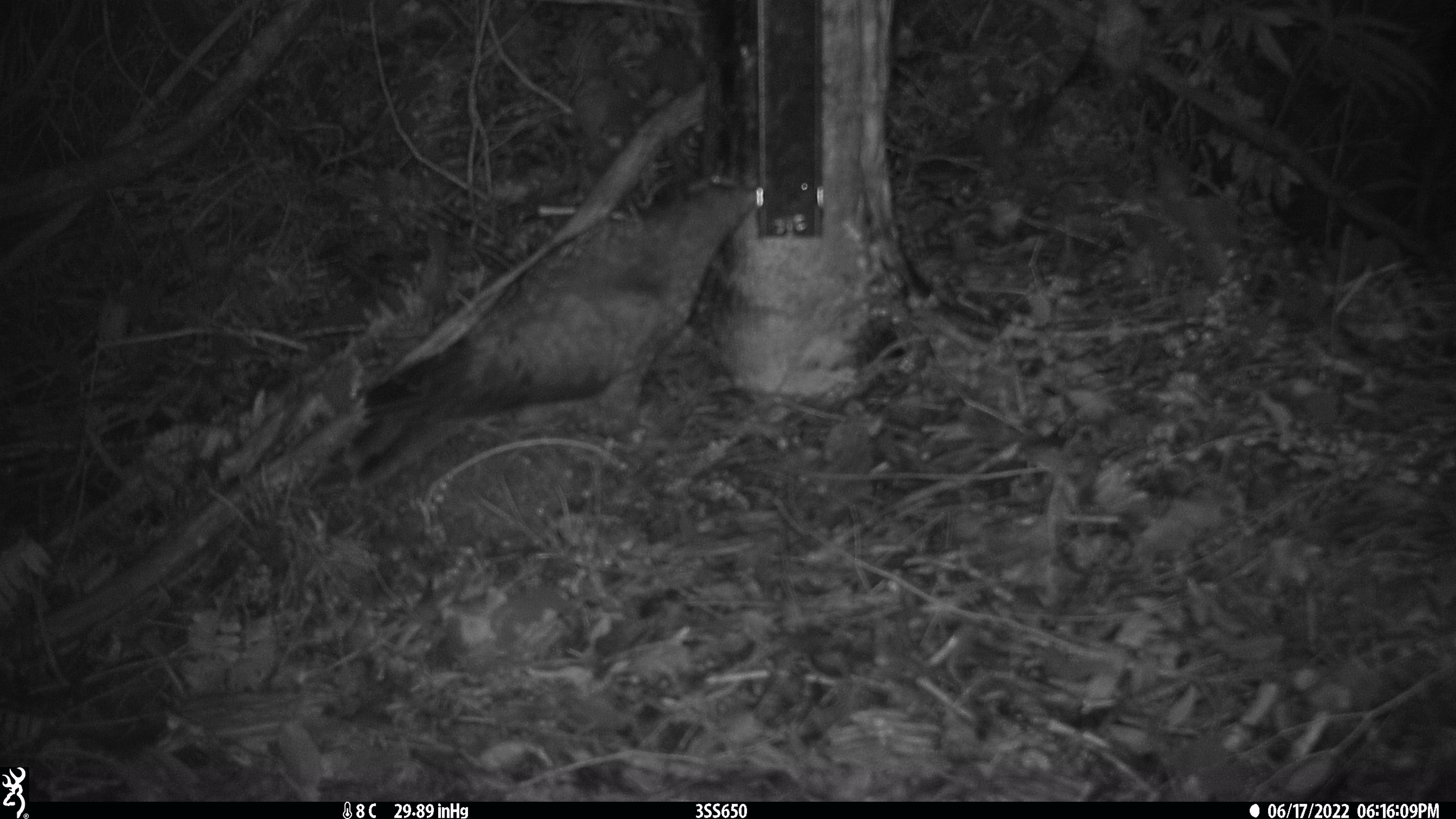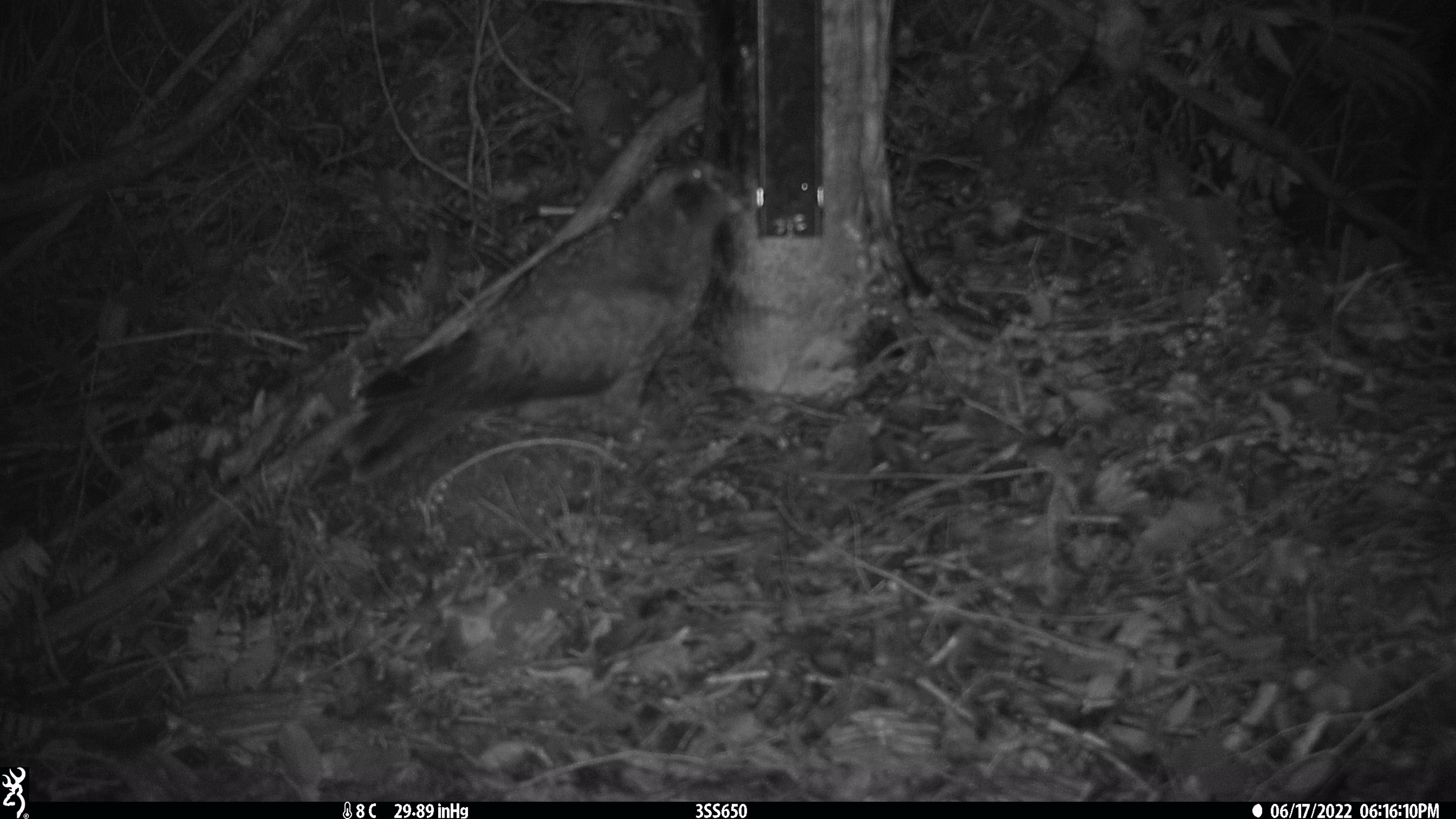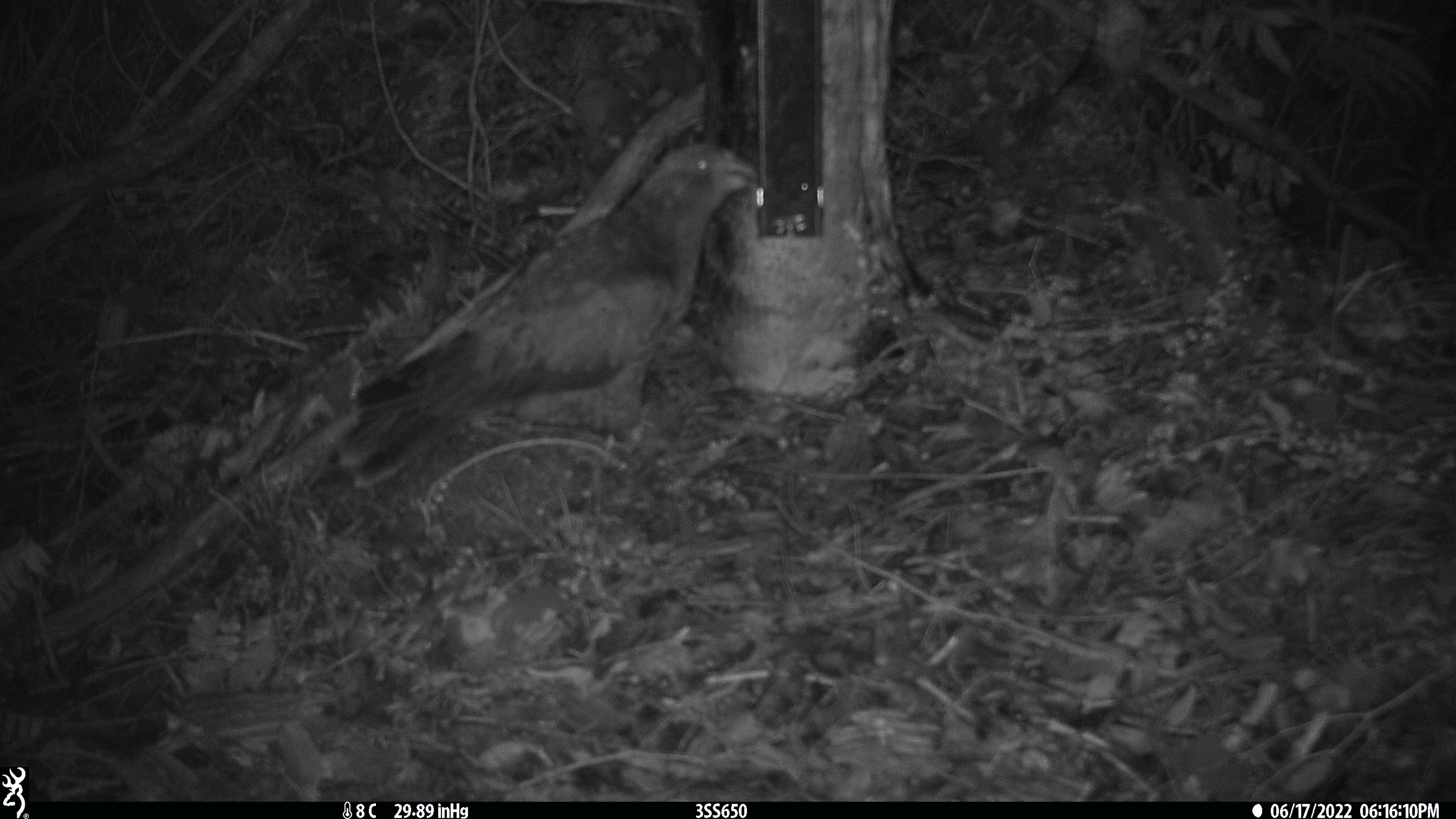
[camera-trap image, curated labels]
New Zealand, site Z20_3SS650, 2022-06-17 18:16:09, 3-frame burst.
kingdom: Animalia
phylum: Chordata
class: Aves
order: Psittaciformes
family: Strigopidae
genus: Nestor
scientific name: Nestor notabilis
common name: kea